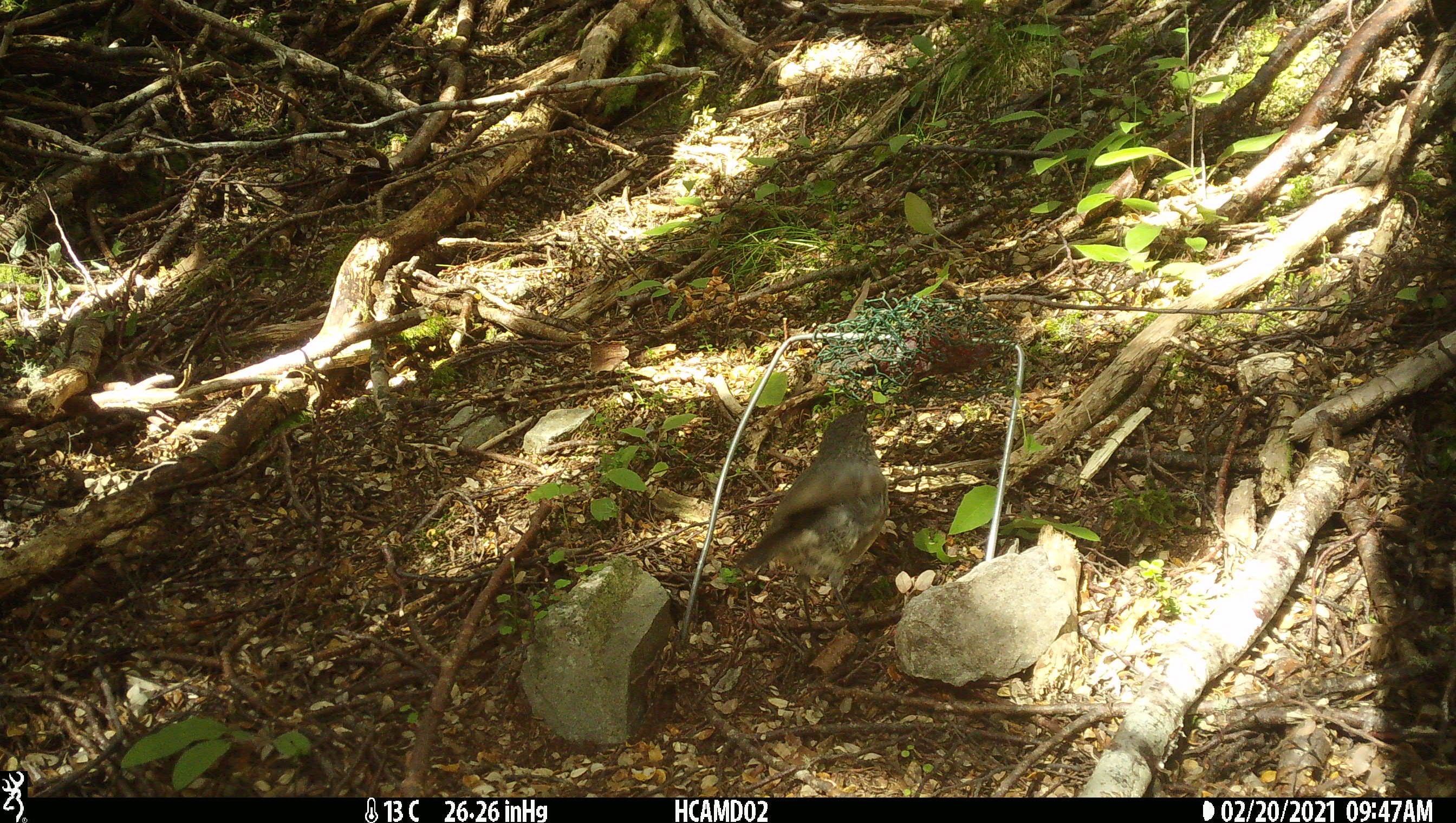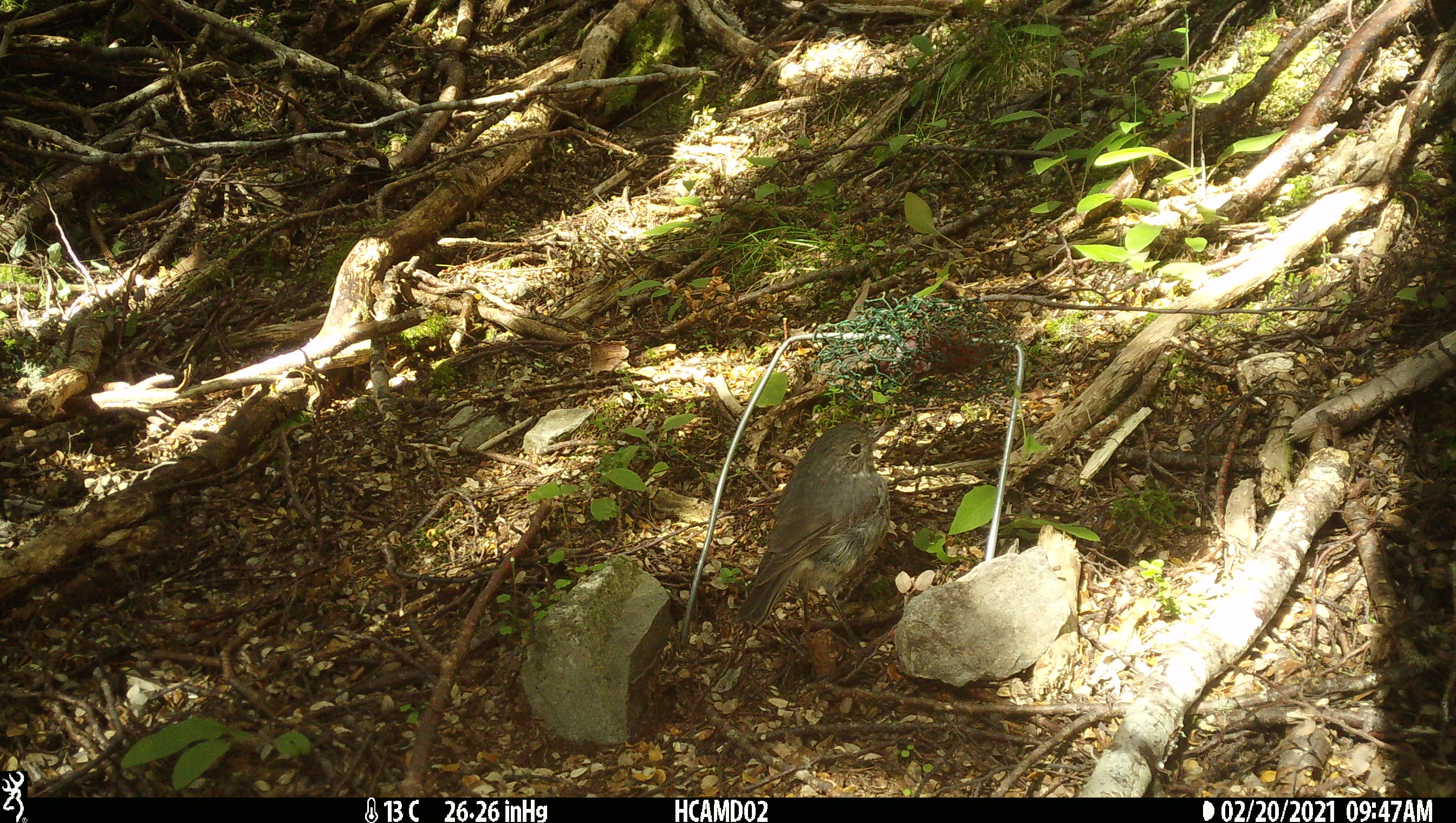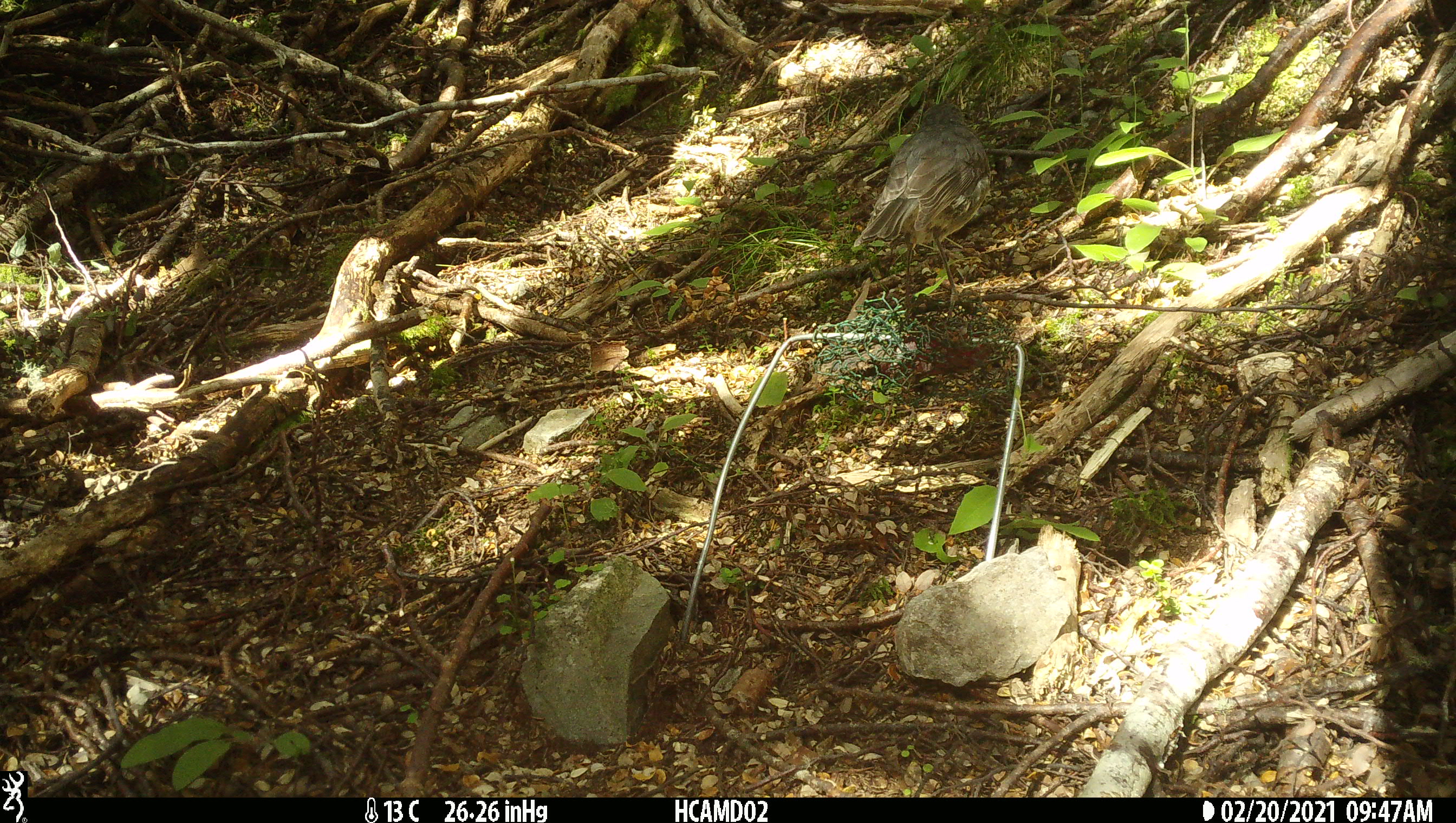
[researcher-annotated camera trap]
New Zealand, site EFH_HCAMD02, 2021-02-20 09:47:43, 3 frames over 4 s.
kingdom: Animalia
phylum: Chordata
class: Aves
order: Passeriformes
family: Petroicidae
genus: Petroica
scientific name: Petroica australis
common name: new zealand robin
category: robin